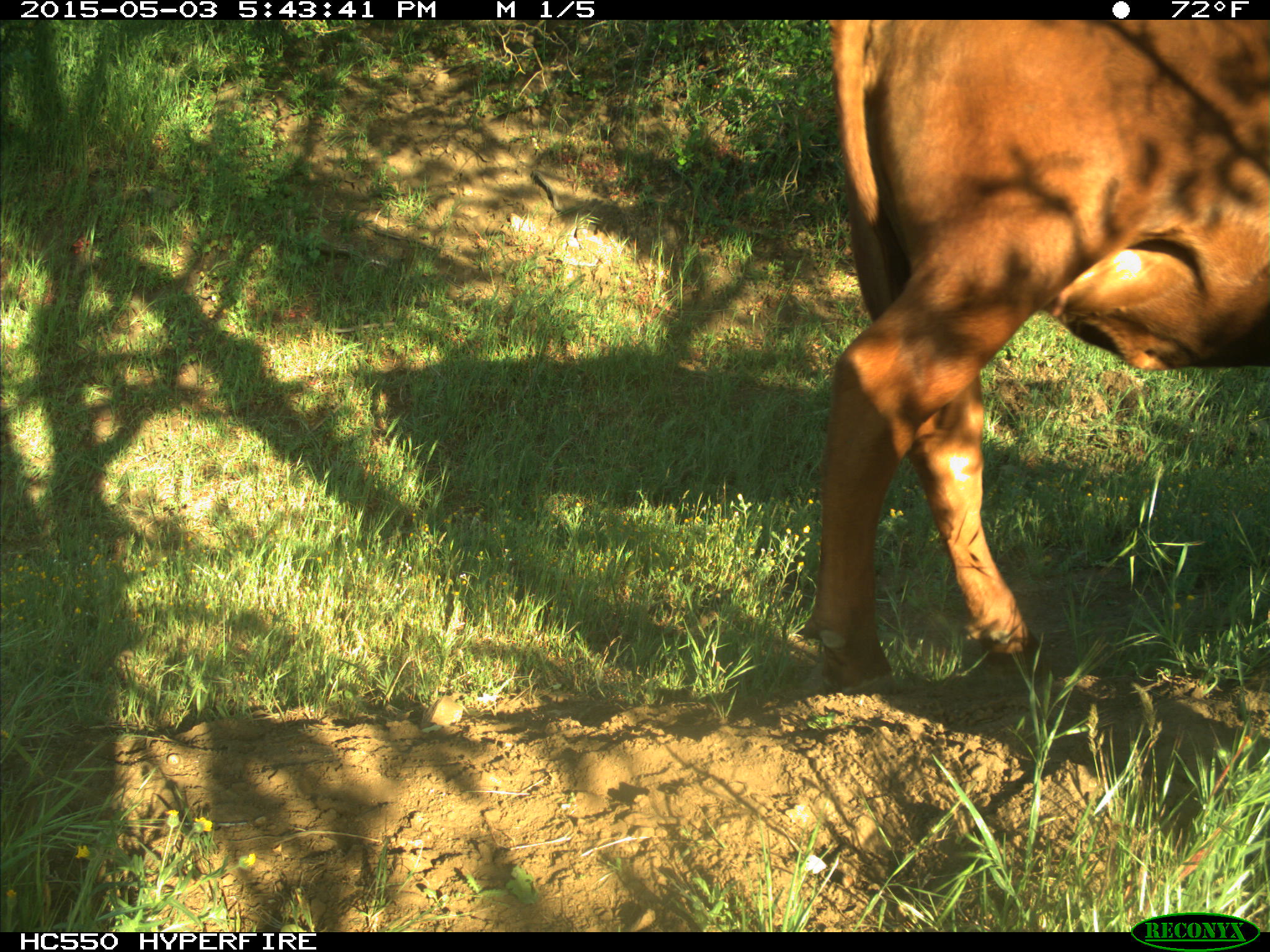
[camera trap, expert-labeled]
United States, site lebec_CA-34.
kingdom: Animalia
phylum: Chordata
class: Mammalia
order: Artiodactyla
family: Bovidae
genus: Bos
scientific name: Bos taurus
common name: domestic cow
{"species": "Bos taurus (domestic cow)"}